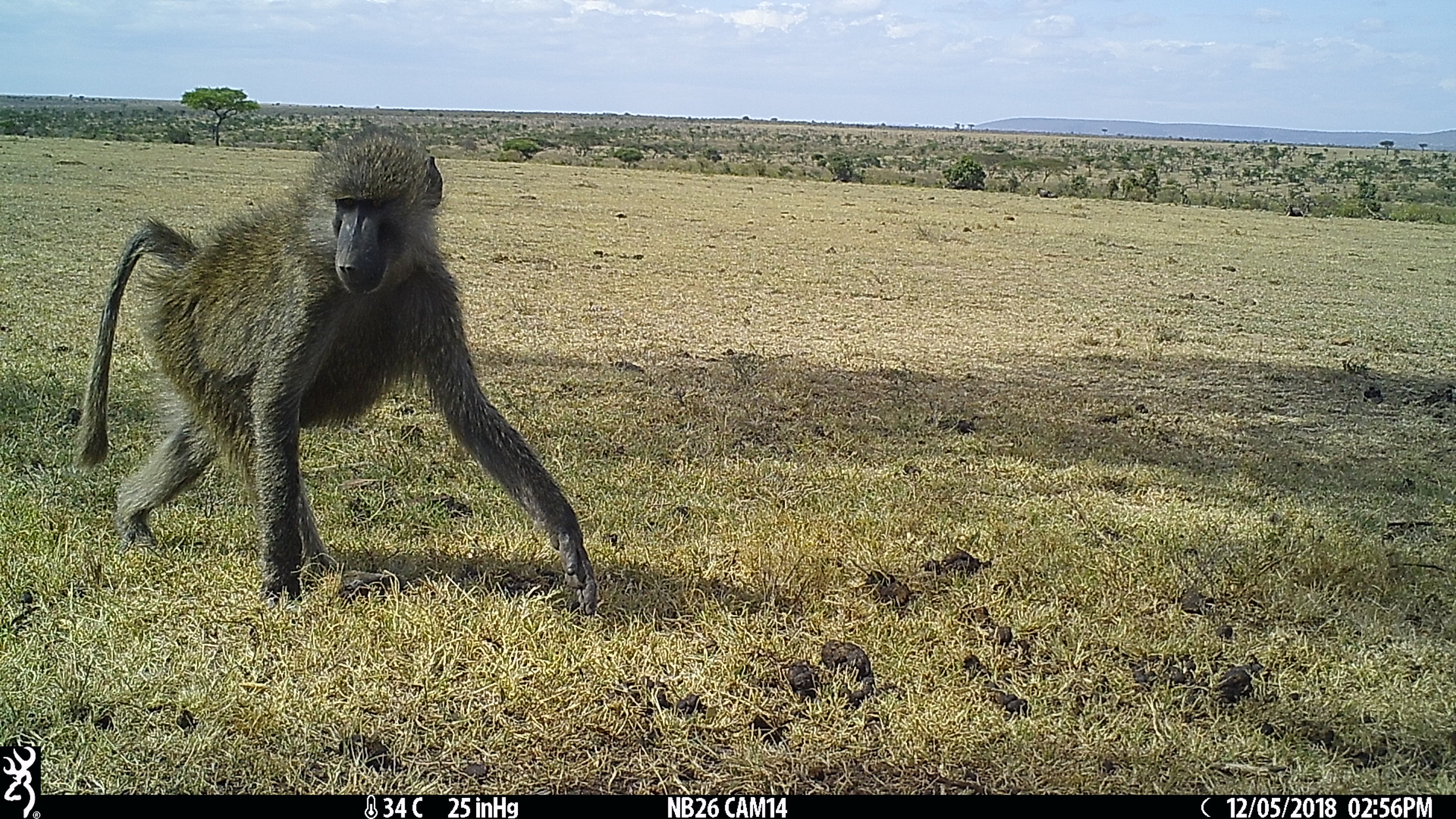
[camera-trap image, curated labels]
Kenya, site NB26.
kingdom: Animalia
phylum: Chordata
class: Mammalia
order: Primates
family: Cercopithecidae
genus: Papio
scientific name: Papio anubis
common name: olive baboon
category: baboon